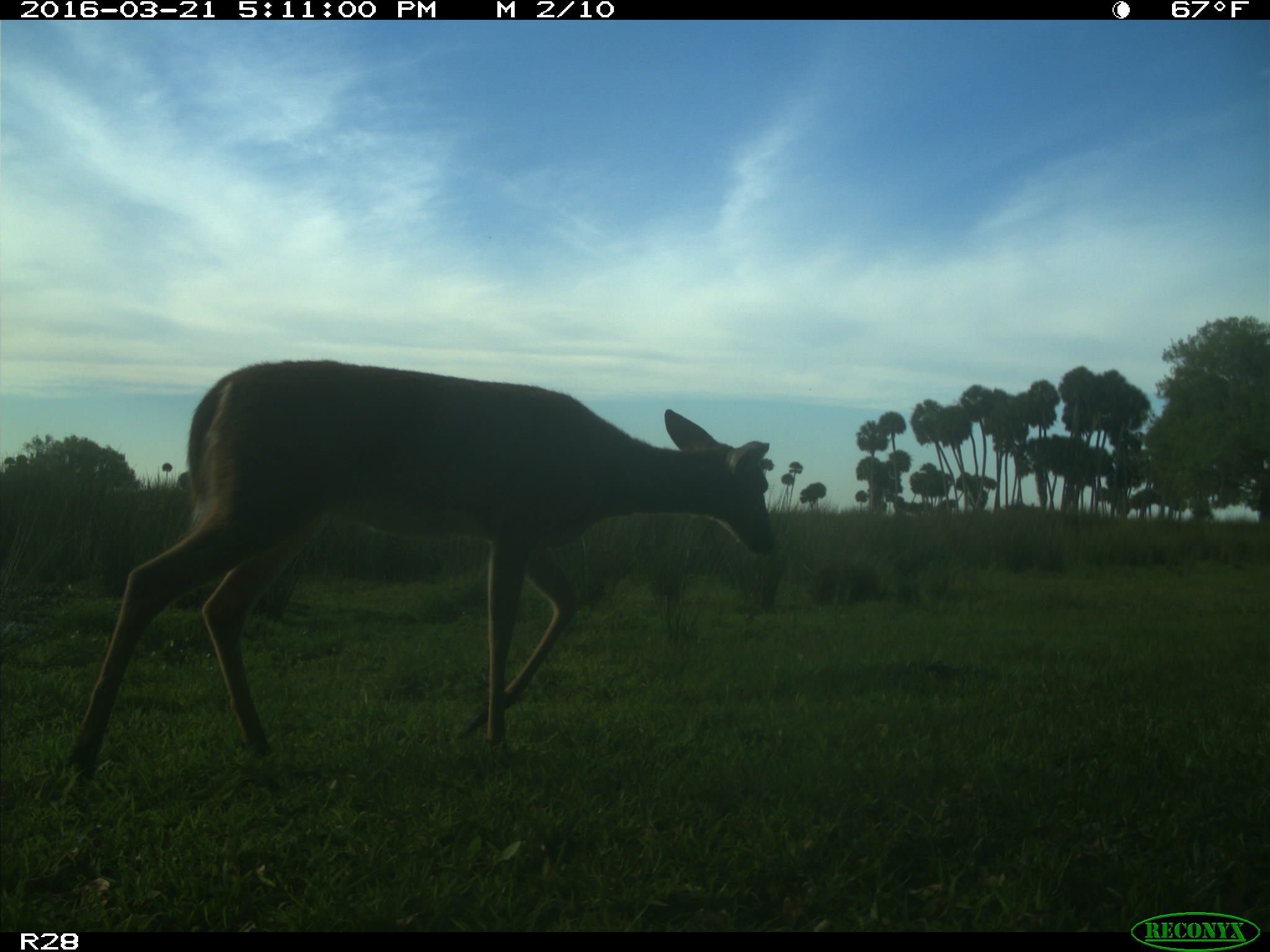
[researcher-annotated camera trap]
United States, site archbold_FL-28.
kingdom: Animalia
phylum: Chordata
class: Mammalia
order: Artiodactyla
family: Cervidae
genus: Odocoileus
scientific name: Odocoileus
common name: deer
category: unidentified deer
Unidentified deer (deer) (Odocoileus).